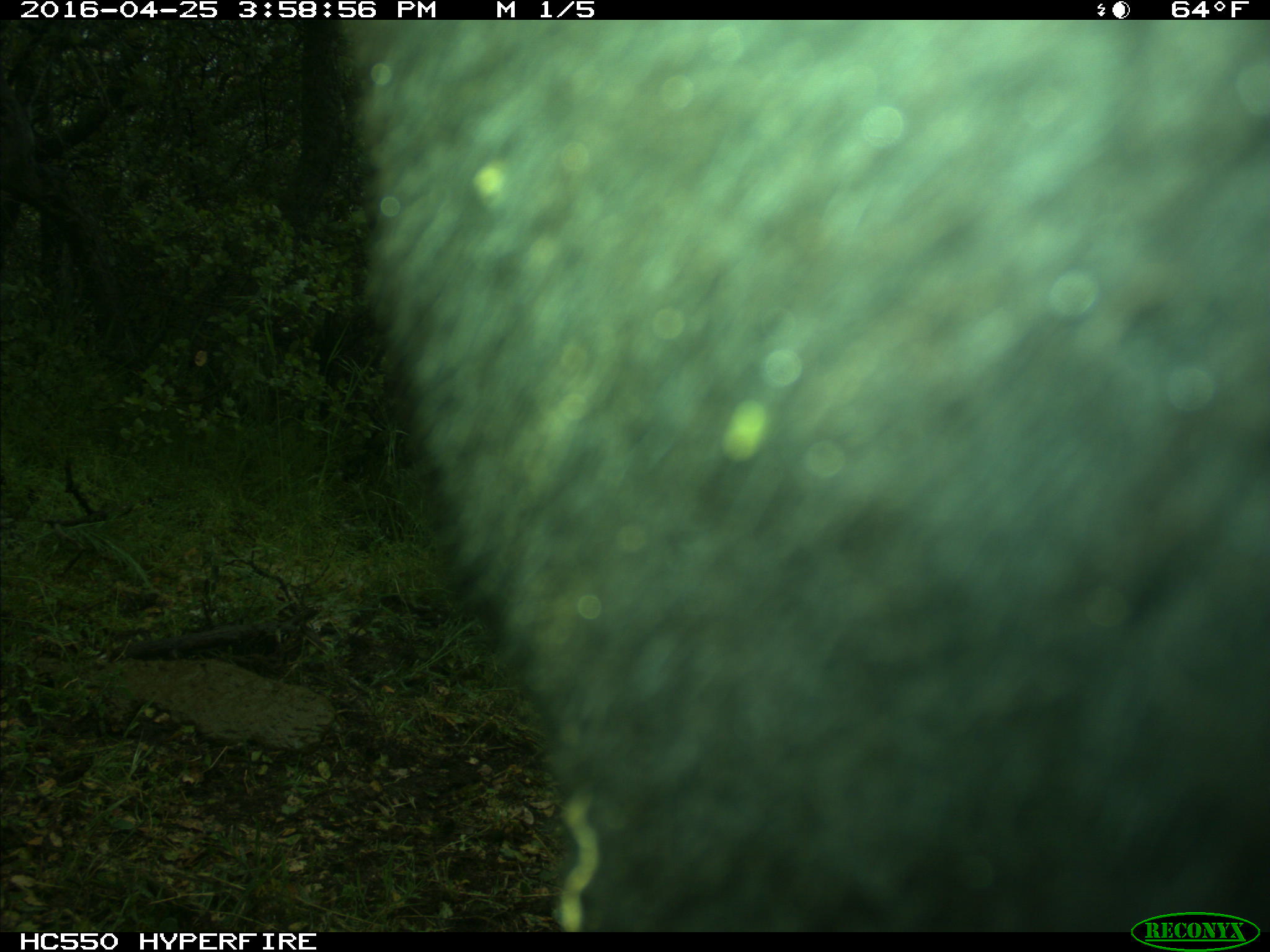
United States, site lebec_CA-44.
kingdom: Animalia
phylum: Chordata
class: Mammalia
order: Artiodactyla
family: Bovidae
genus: Bos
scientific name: Bos taurus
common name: domestic cow